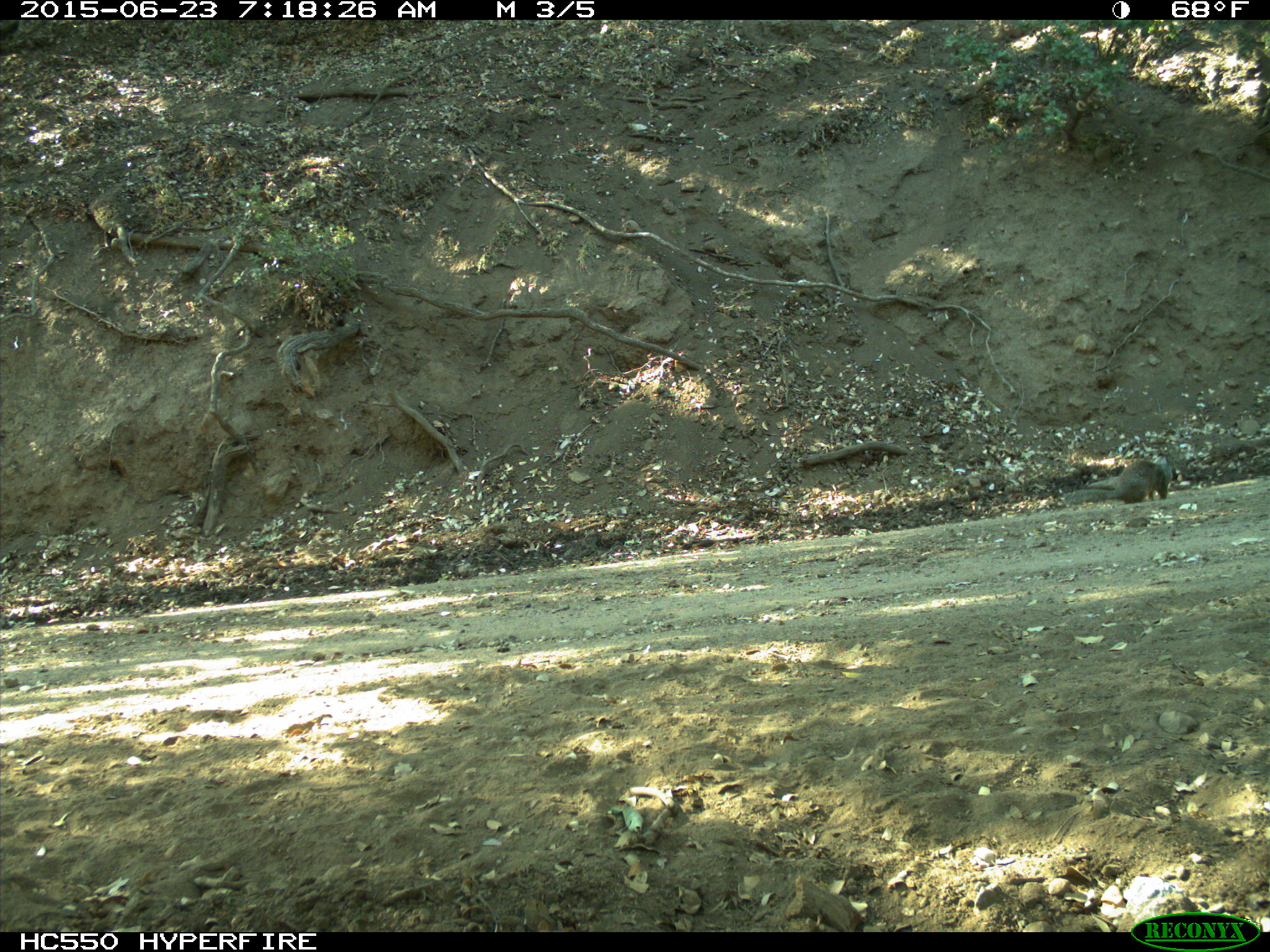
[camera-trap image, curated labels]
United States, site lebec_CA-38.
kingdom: Animalia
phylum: Chordata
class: Mammalia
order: Rodentia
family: Sciuridae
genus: Otospermophilus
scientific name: Otospermophilus beecheyi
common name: california ground squirrel